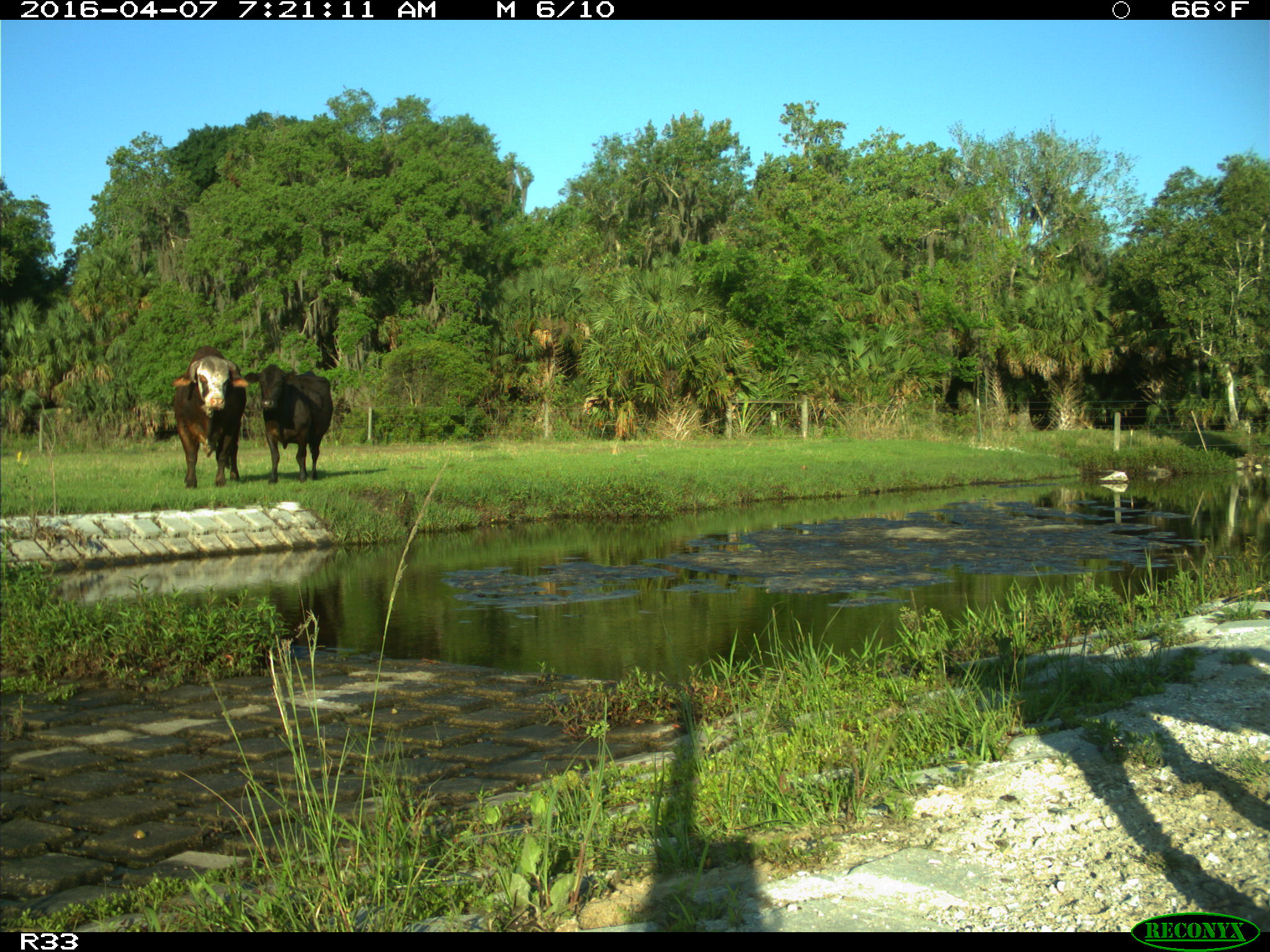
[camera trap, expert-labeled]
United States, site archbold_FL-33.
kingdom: Animalia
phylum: Chordata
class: Mammalia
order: Artiodactyla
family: Bovidae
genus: Bos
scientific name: Bos taurus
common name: domestic cow